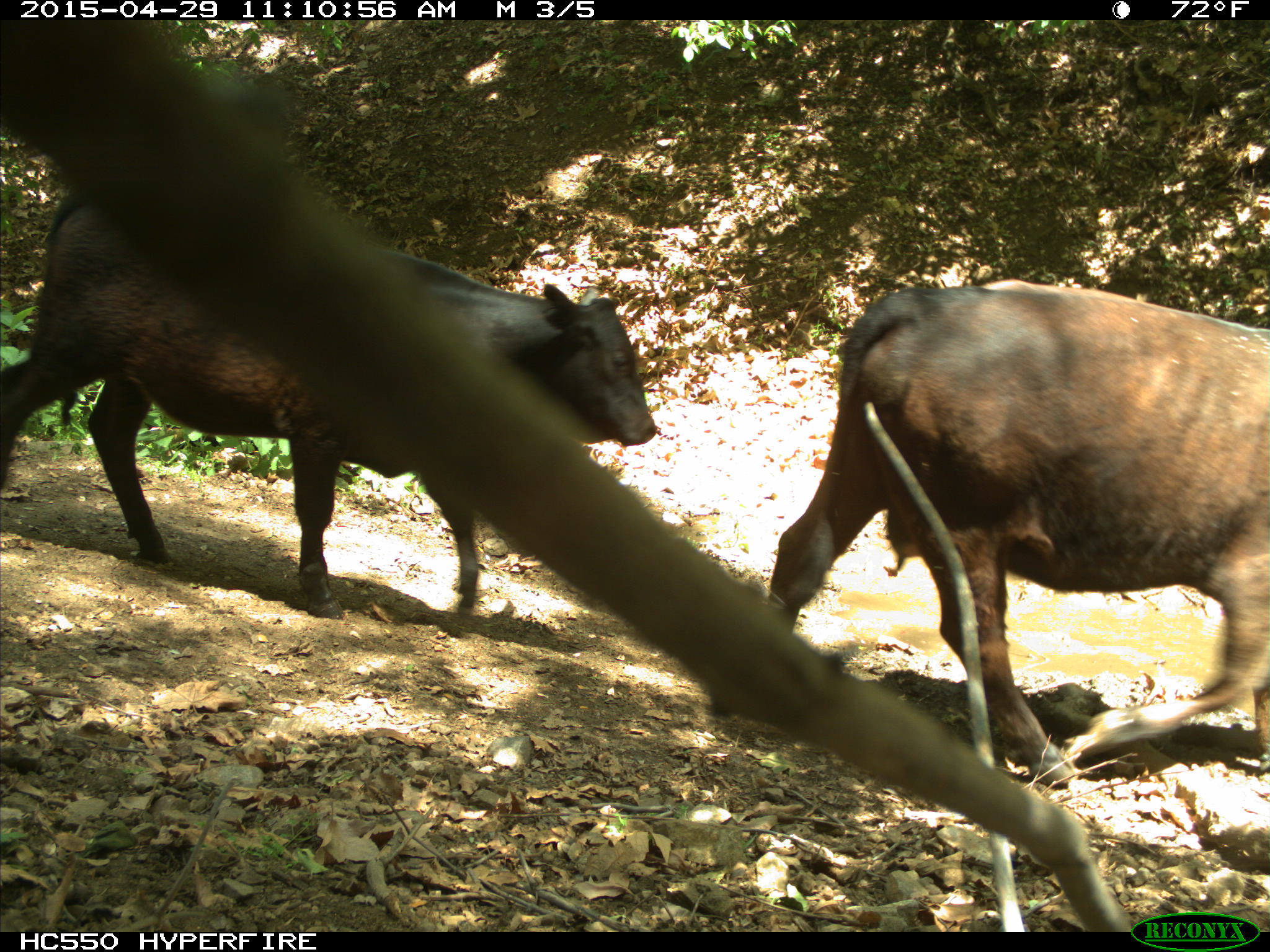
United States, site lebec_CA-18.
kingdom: Animalia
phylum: Chordata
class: Mammalia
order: Artiodactyla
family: Bovidae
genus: Bos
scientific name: Bos taurus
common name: domestic cow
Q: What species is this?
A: Bos taurus (domestic cow).